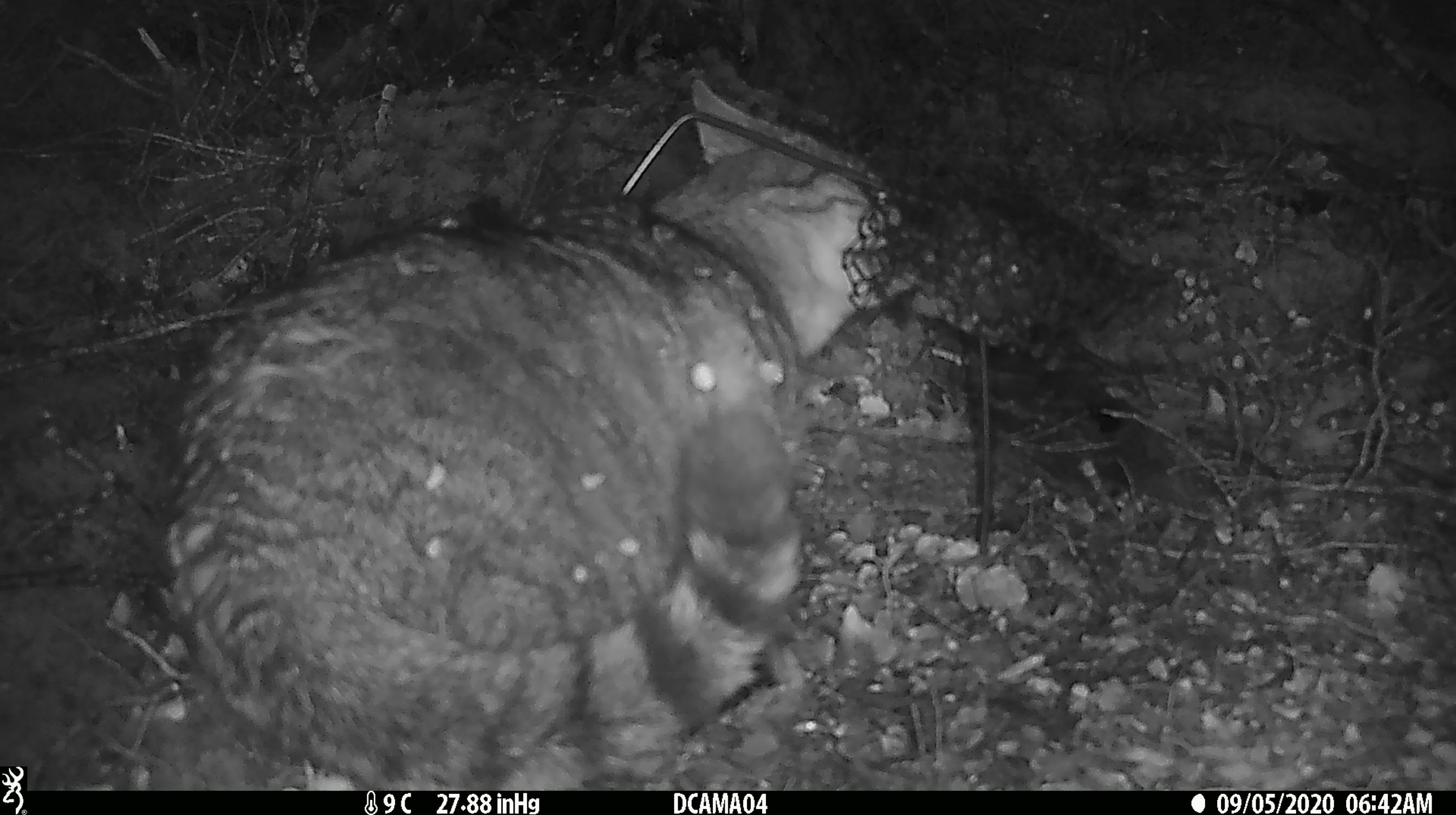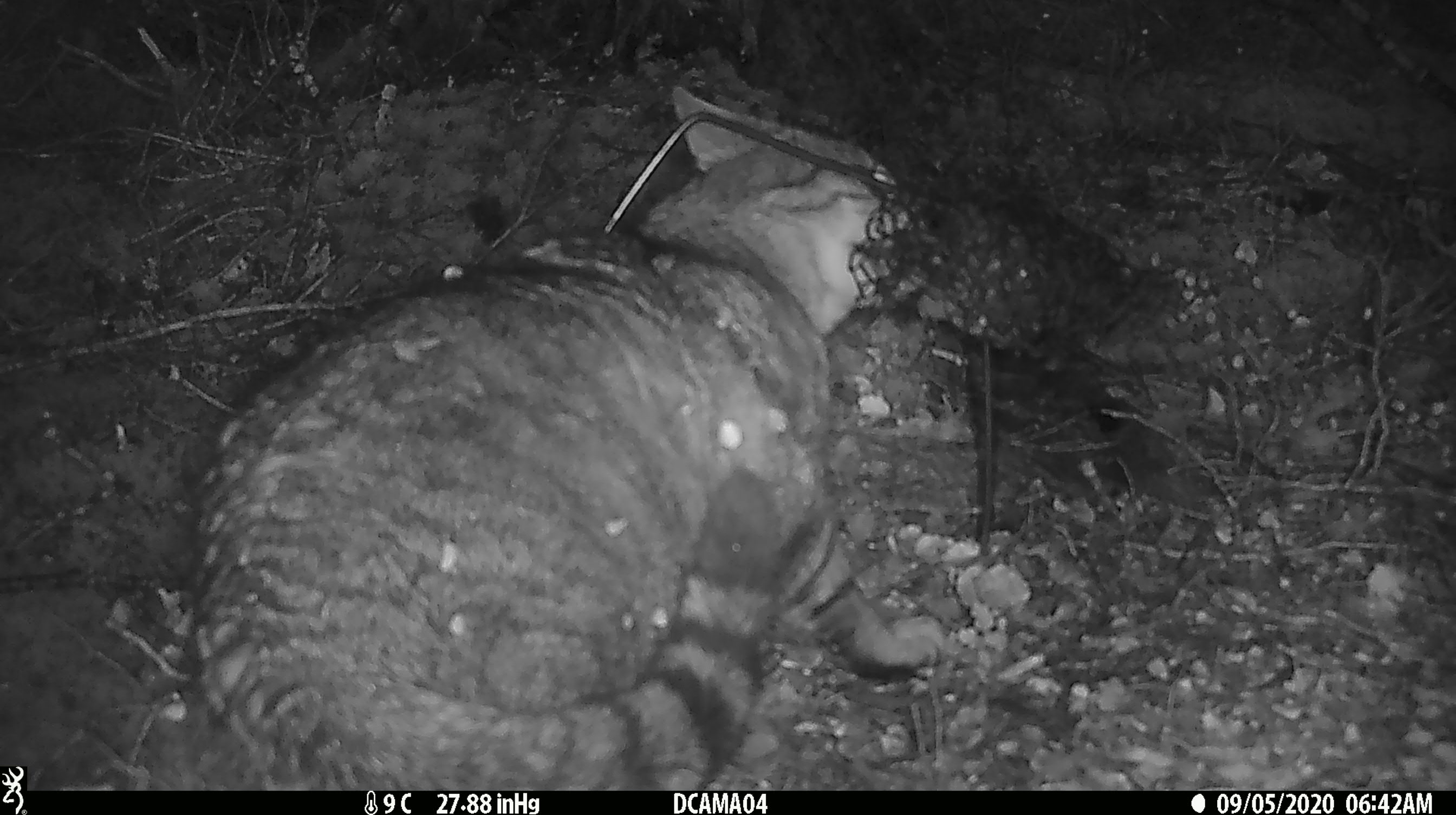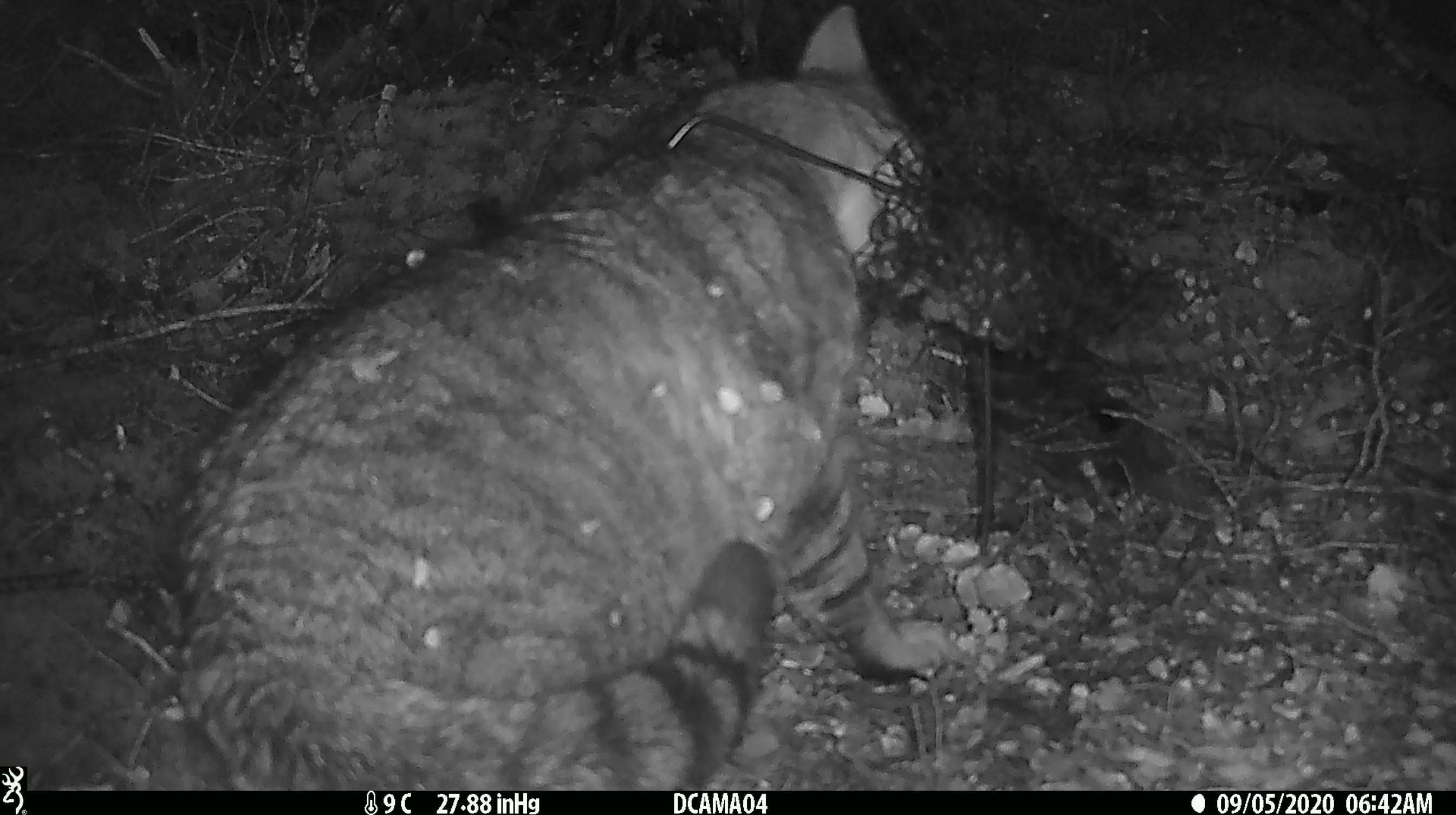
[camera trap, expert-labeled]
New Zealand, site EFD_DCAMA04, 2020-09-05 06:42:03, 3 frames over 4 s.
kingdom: Animalia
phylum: Chordata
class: Mammalia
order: Carnivora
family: Felidae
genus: Felis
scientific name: Felis catus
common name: domestic cat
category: cat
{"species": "cat (domestic cat) (Felis catus)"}